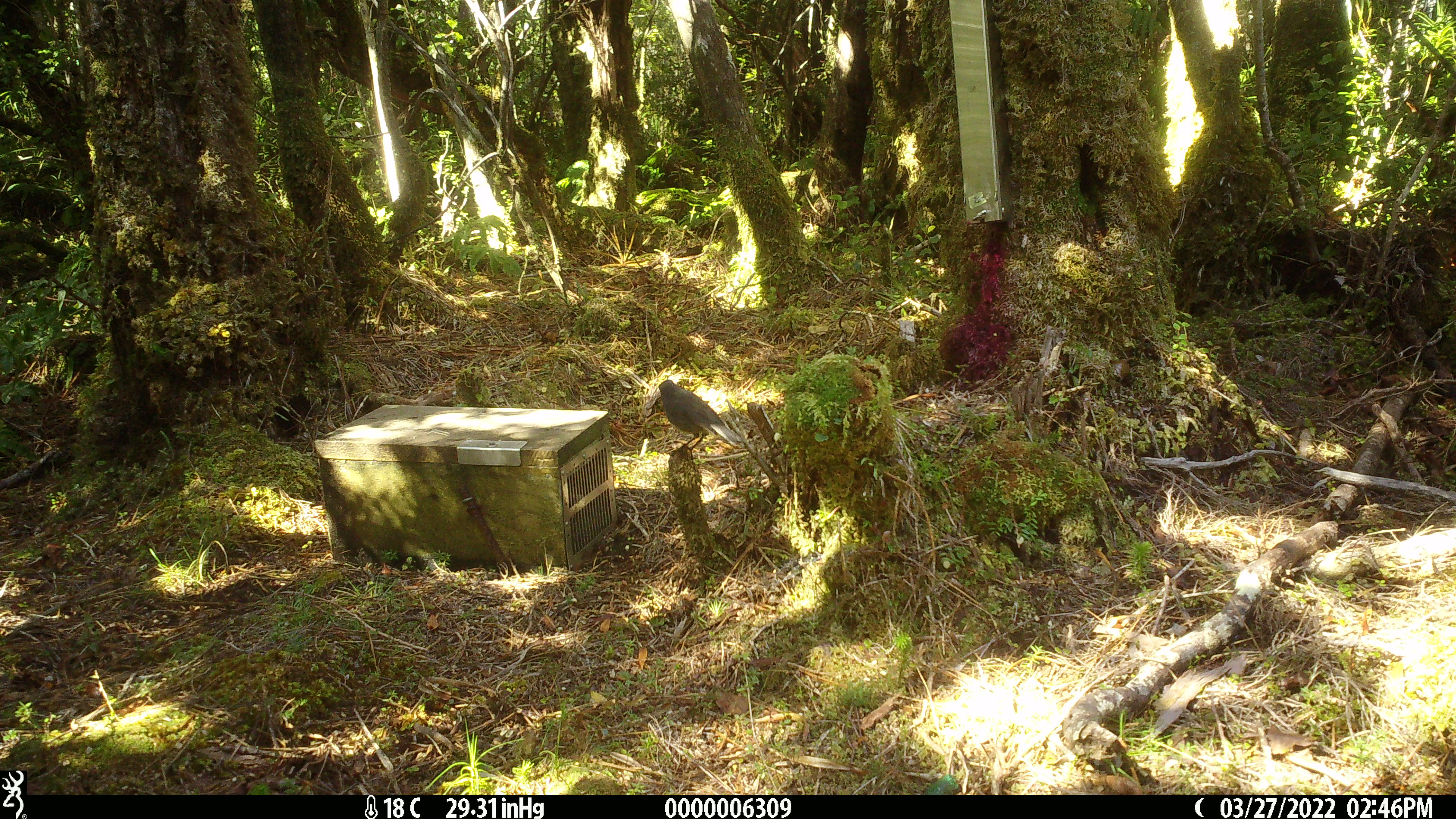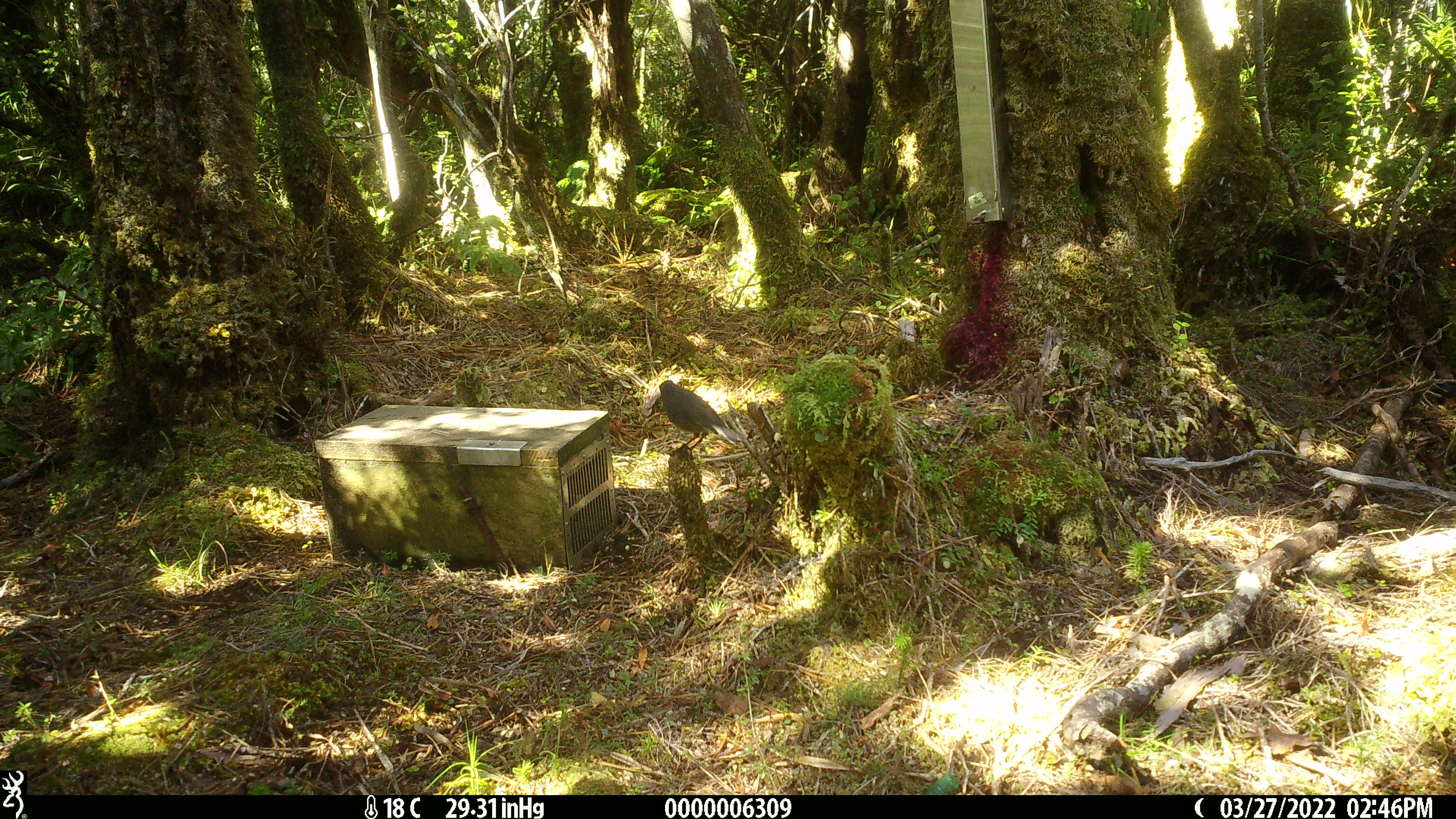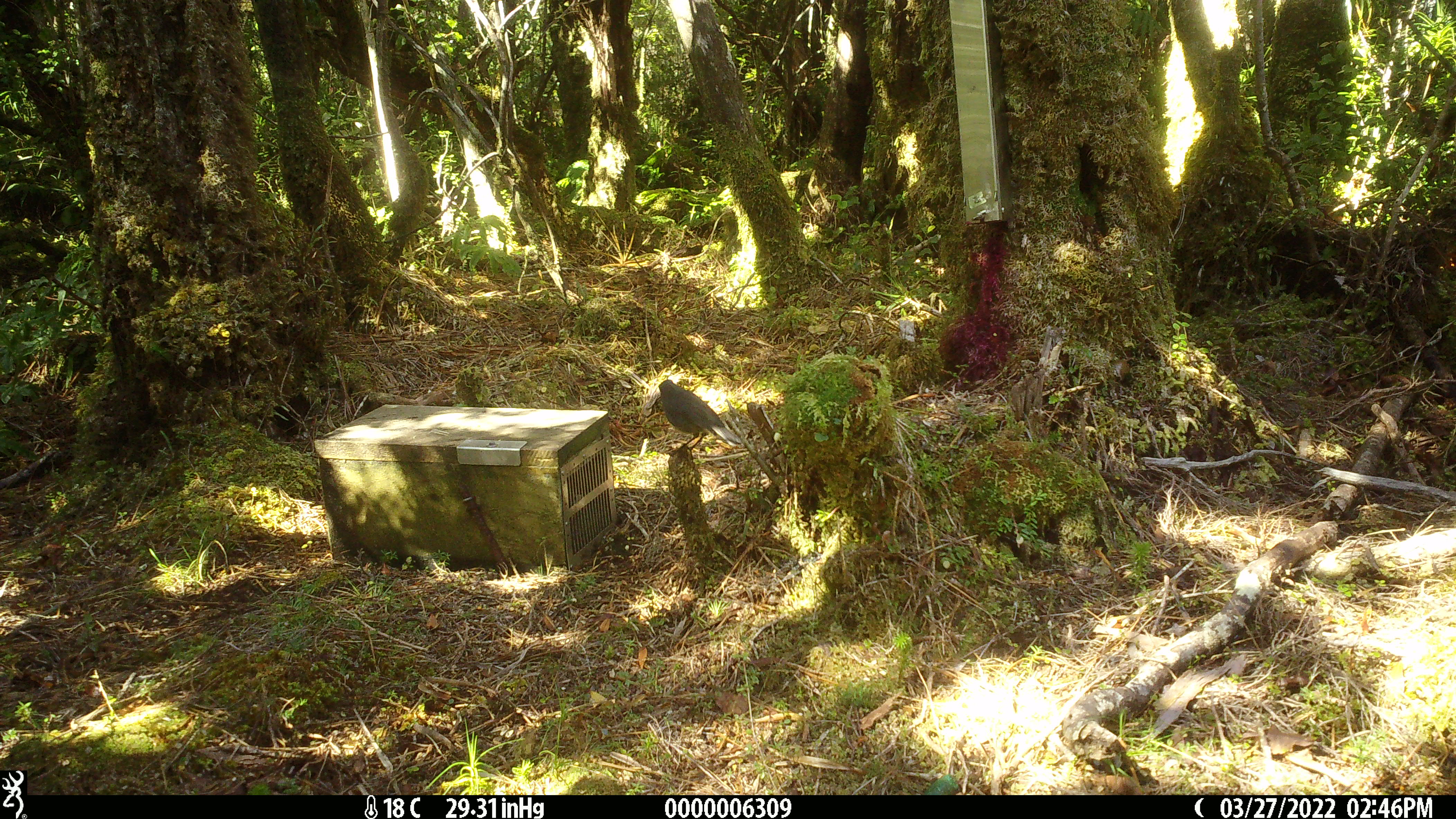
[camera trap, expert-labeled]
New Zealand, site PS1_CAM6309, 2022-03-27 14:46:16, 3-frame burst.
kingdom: Animalia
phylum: Chordata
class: Aves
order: Passeriformes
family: Petroicidae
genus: Petroica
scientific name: Petroica australis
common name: new zealand robin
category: robin